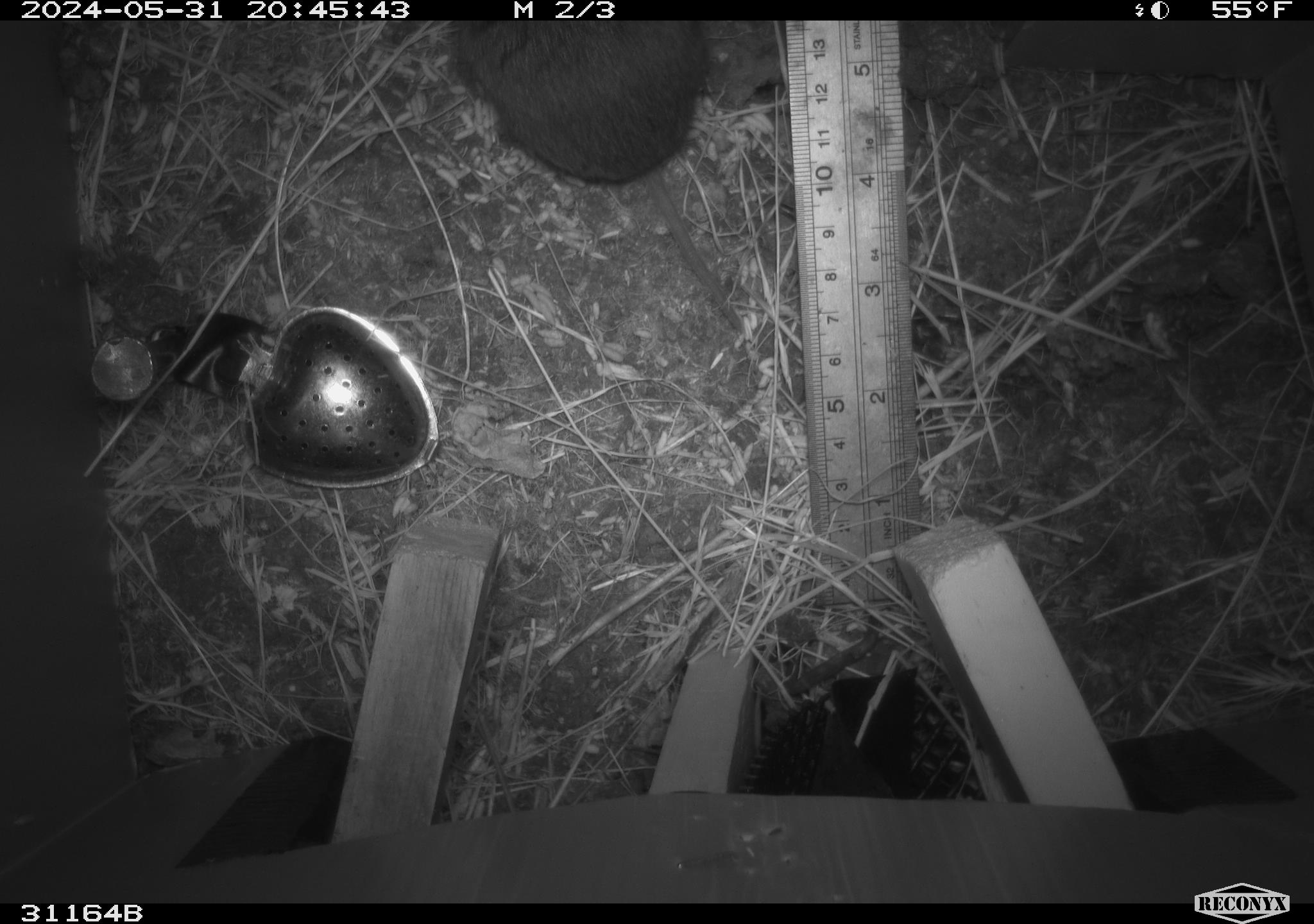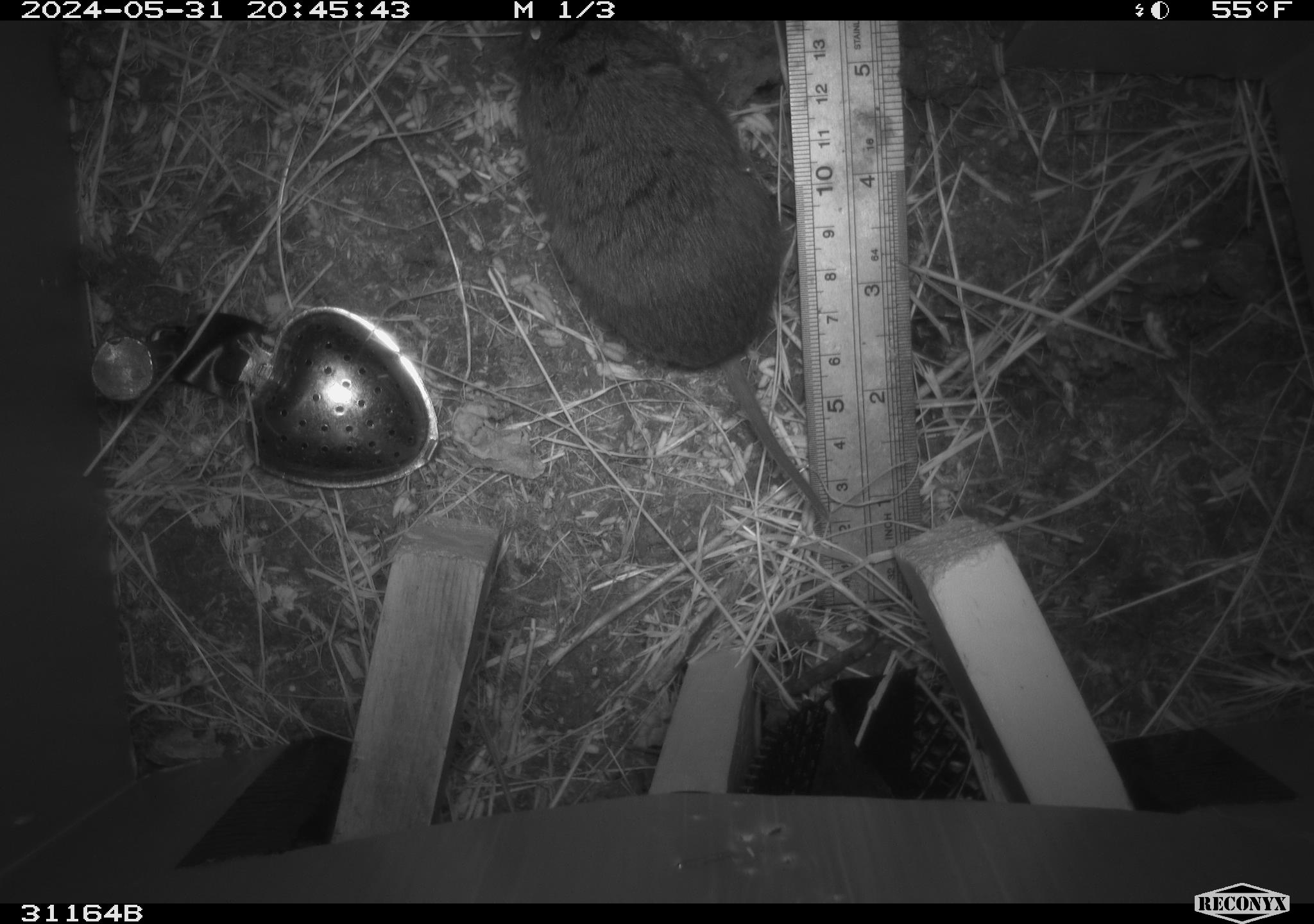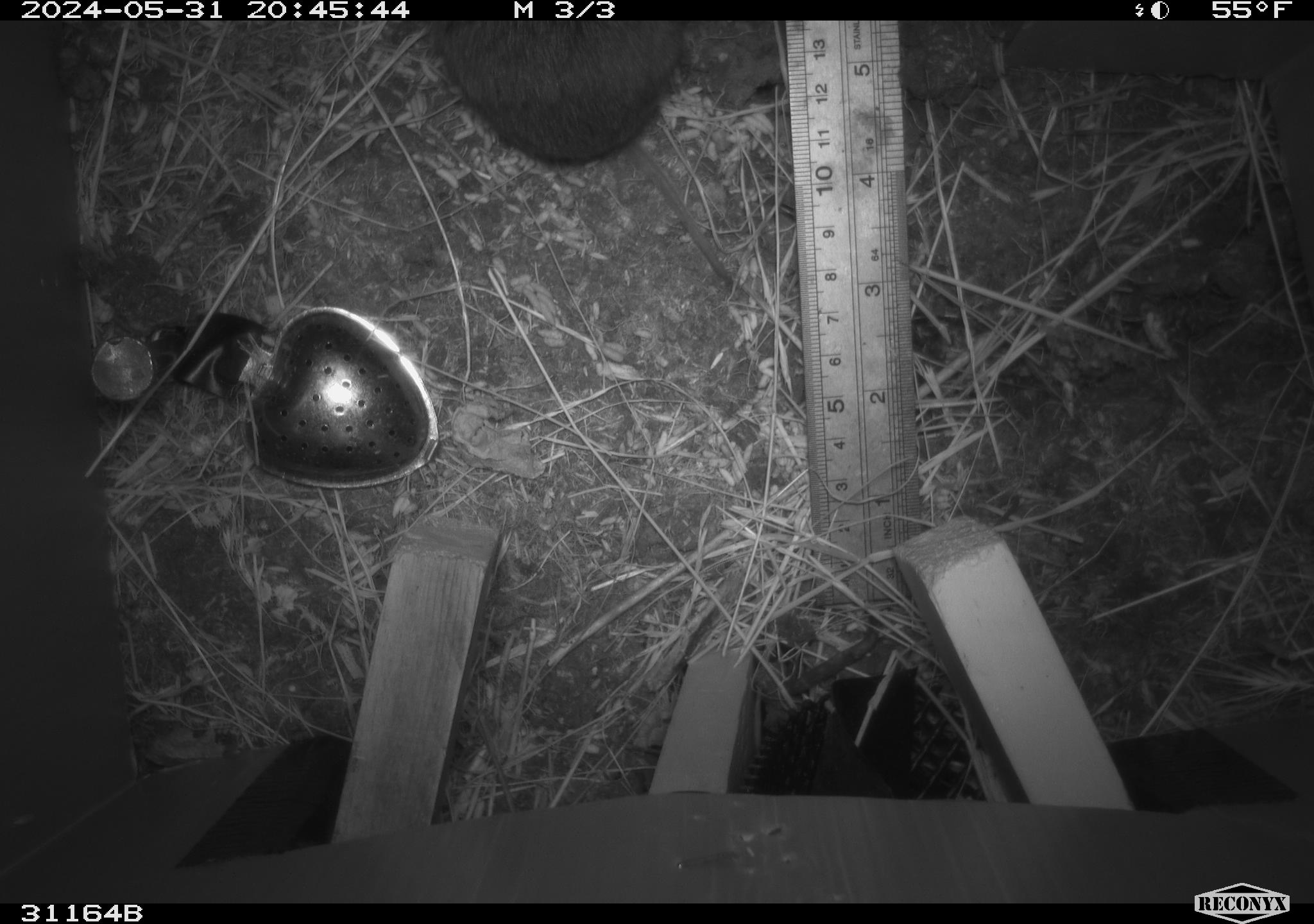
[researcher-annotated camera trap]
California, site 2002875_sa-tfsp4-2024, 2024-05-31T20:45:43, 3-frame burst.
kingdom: Animalia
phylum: Chordata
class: Mammalia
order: Rodentia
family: Cricetidae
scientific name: Arvicolinae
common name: voles, lemmings, and muskrats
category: arvicolinae subfamily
Arvicolinae subfamily (voles, lemmings, and muskrats) (Arvicolinae).